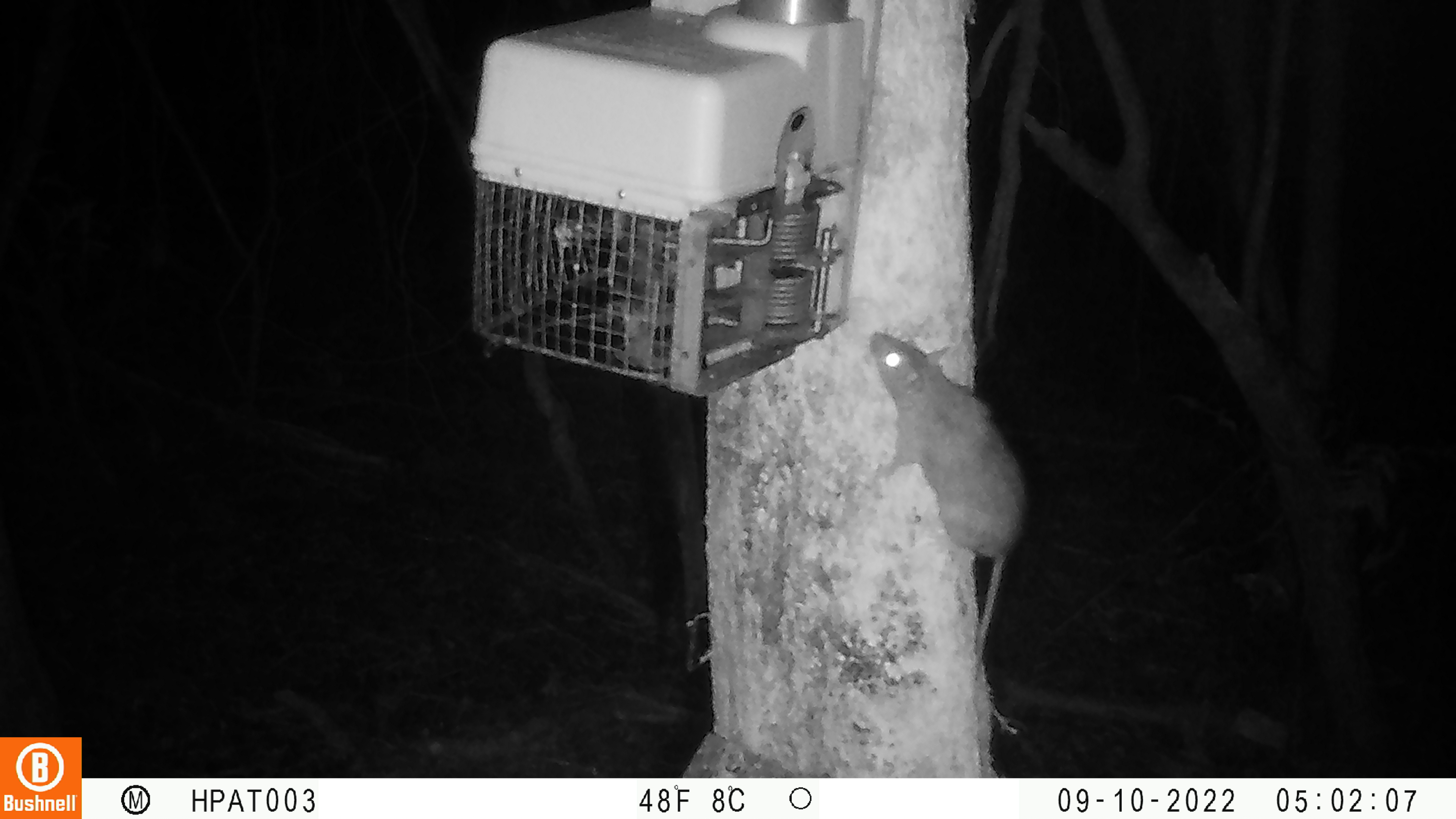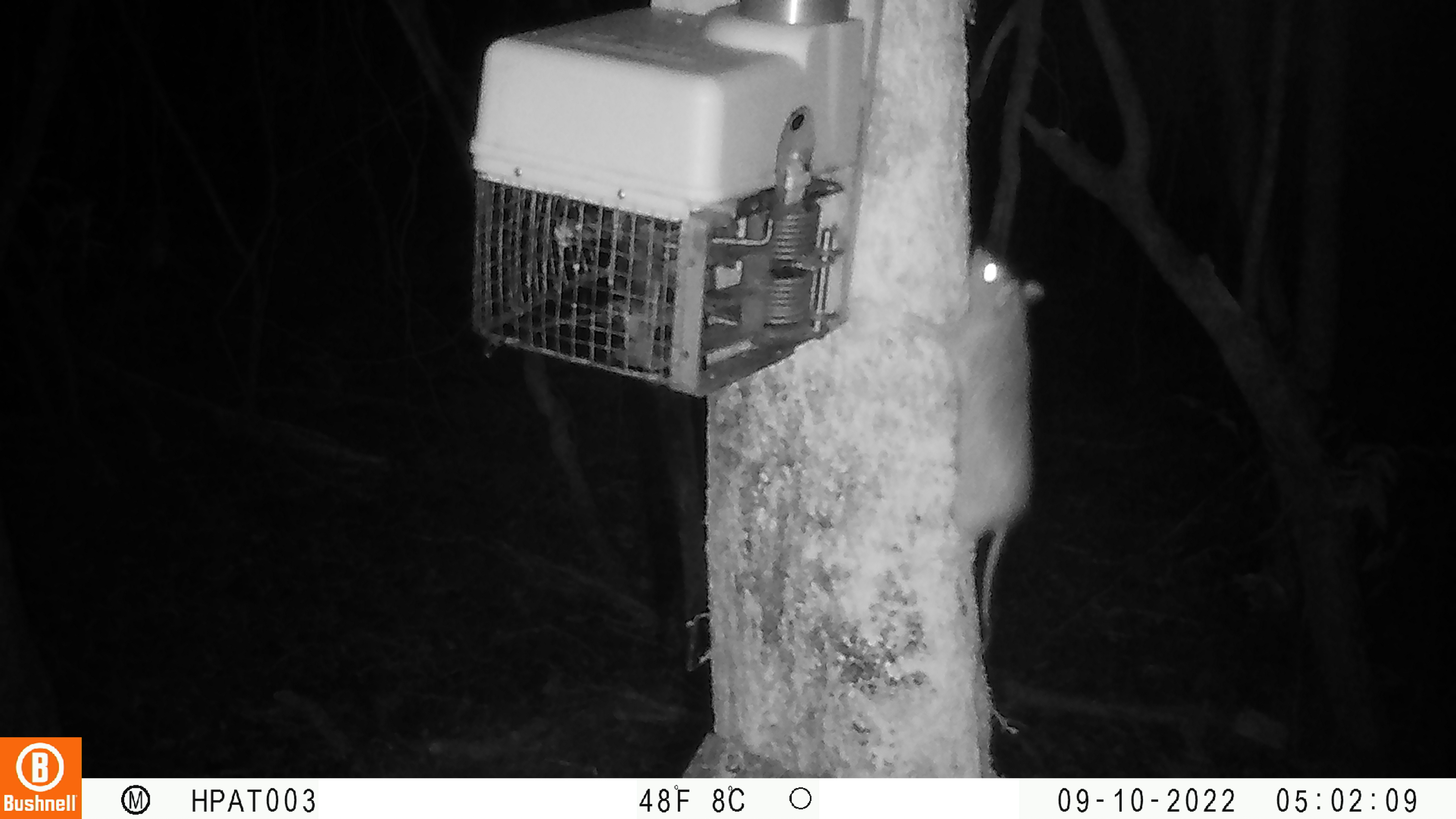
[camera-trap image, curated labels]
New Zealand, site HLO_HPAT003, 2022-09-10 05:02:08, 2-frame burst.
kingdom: Animalia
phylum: Chordata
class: Mammalia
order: Rodentia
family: Muridae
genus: Rattus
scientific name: Rattus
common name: rat